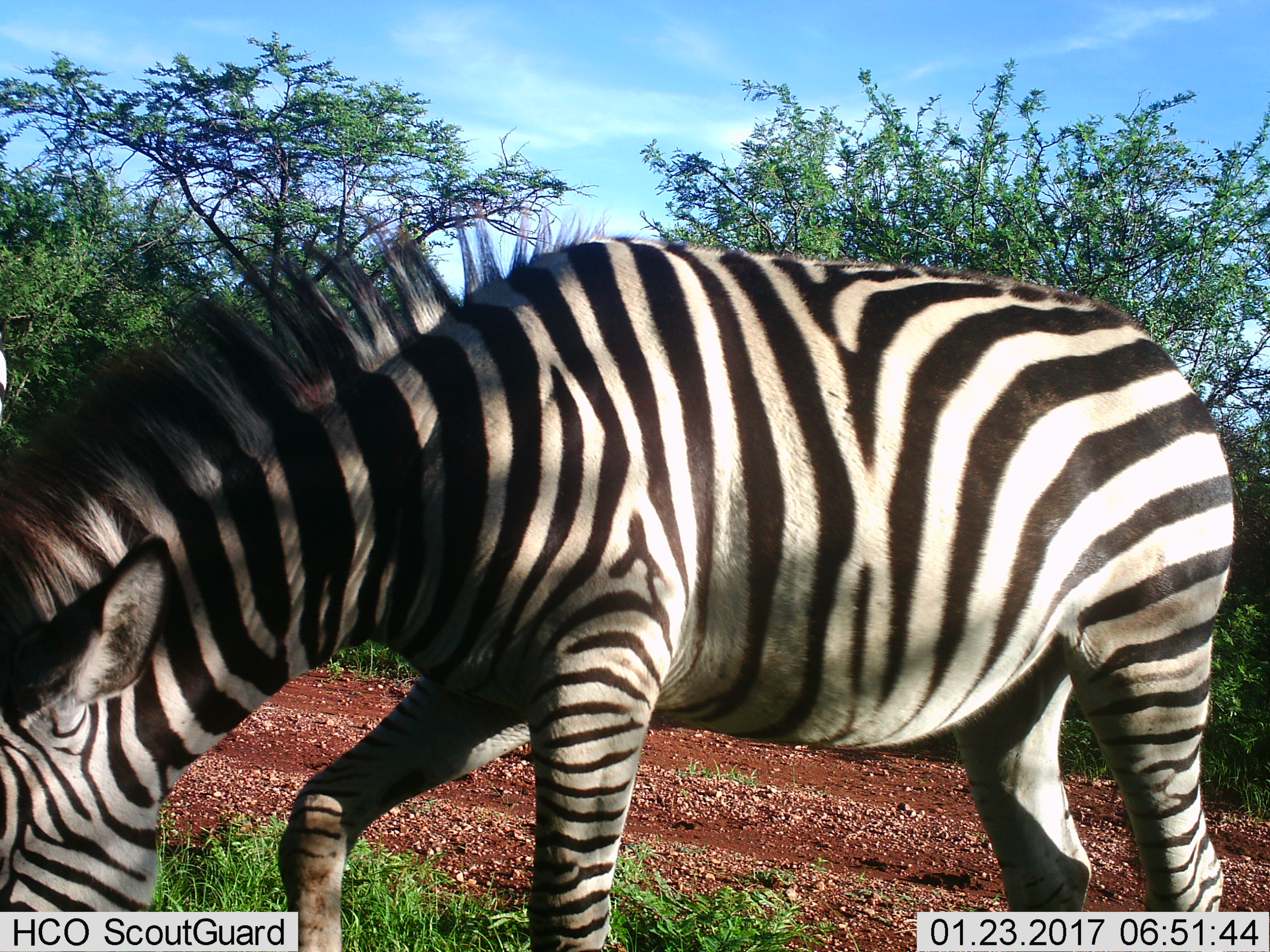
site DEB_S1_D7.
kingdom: Animalia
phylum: Chordata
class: Mammalia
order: Perissodactyla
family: Equidae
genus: Equus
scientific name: Equus quagga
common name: plains zebra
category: zebraplains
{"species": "zebraplains (plains zebra) (Equus quagga)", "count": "1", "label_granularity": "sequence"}